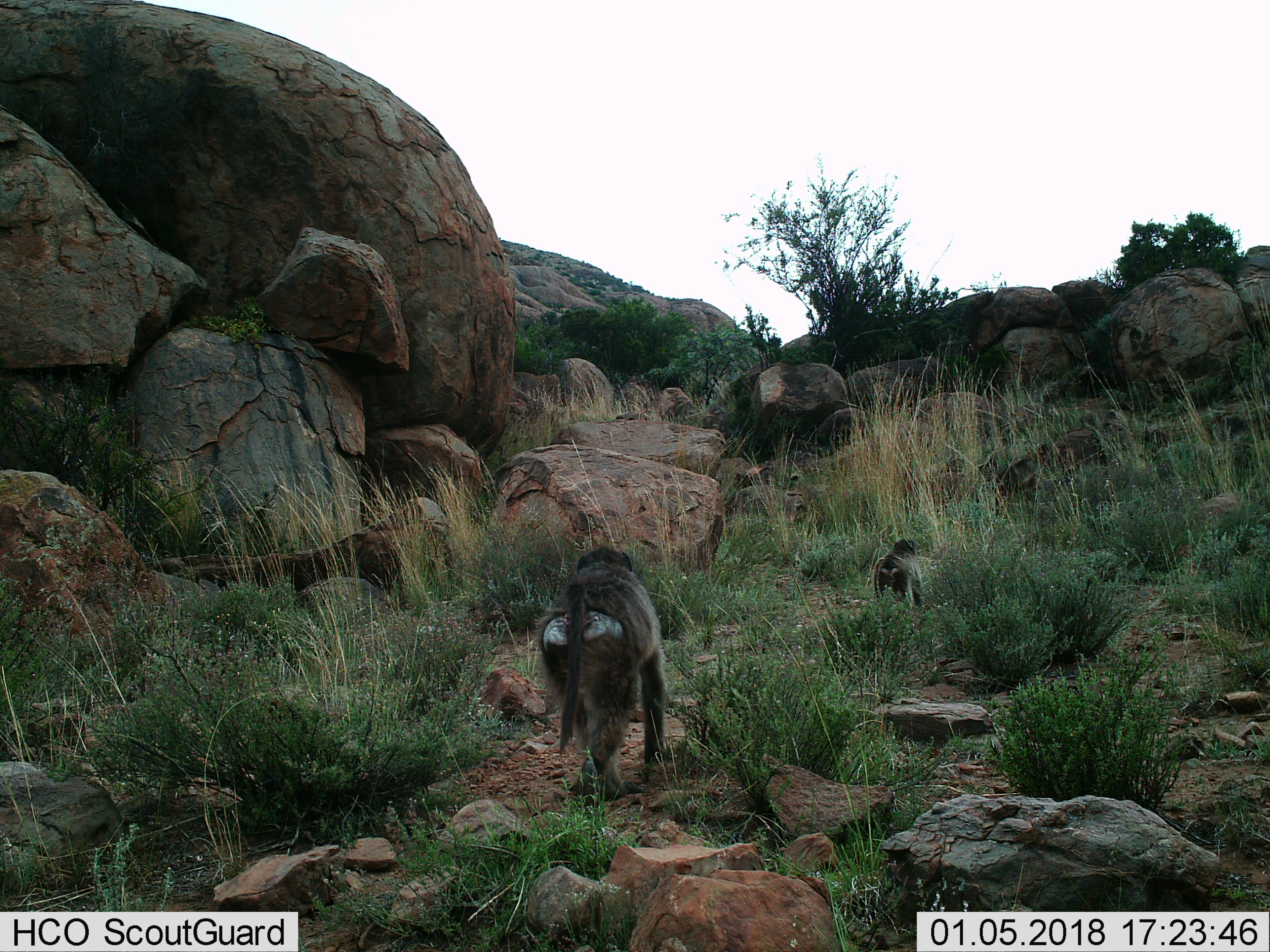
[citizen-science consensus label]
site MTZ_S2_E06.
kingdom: Animalia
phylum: Chordata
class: Mammalia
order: Primates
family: Cercopithecidae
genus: Papio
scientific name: Papio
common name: baboon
Baboon (Papio), count 2. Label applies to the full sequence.